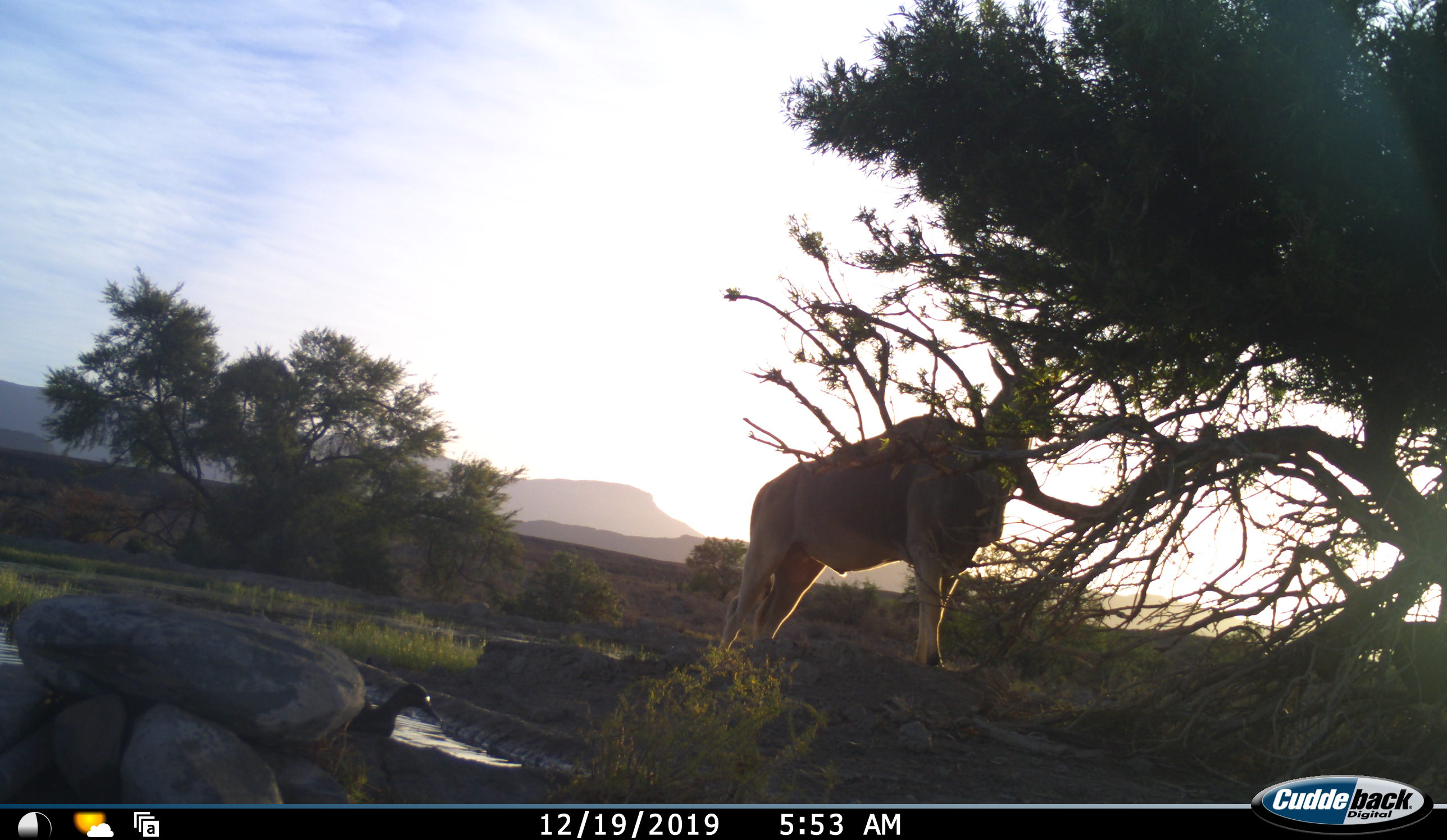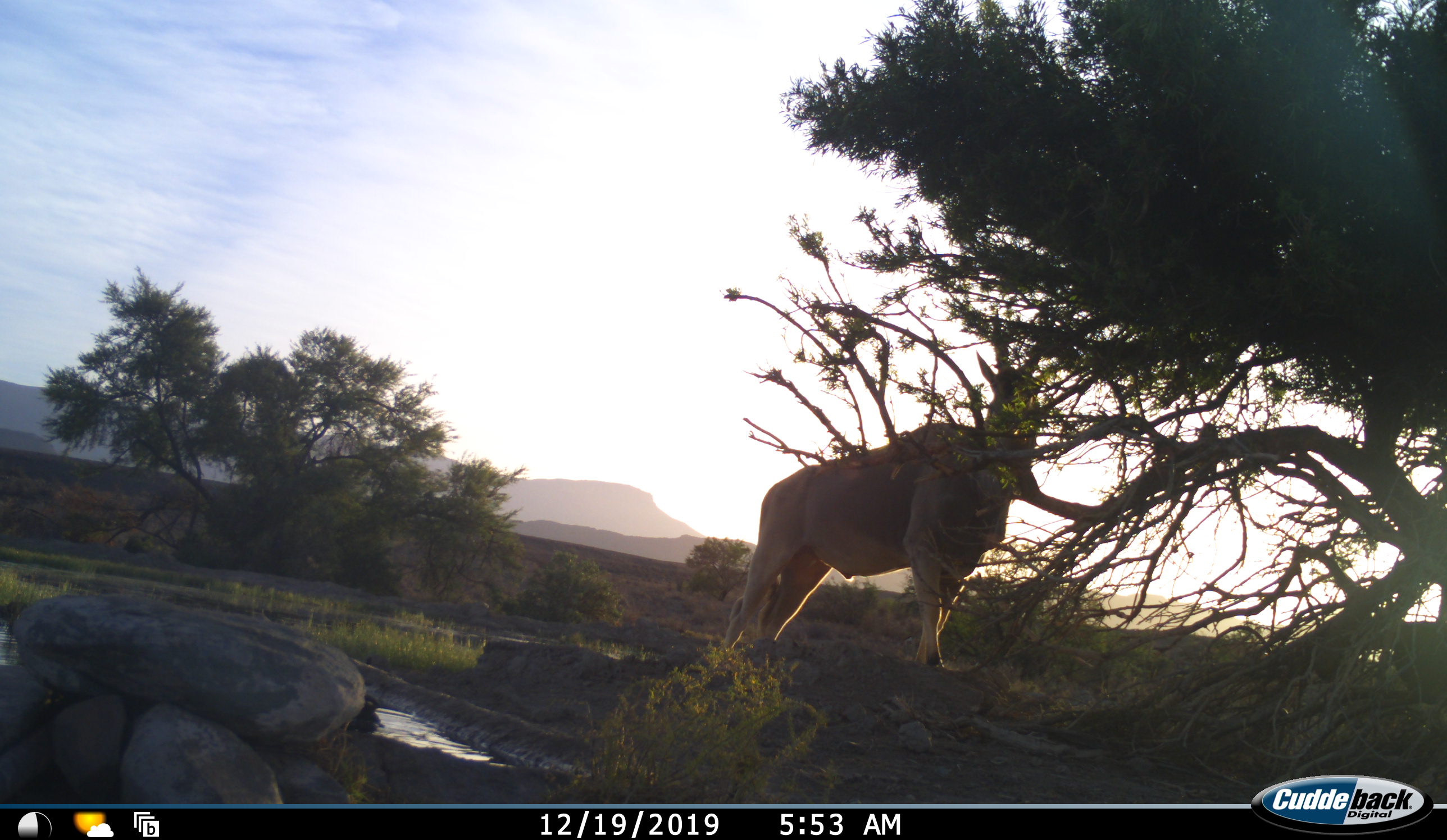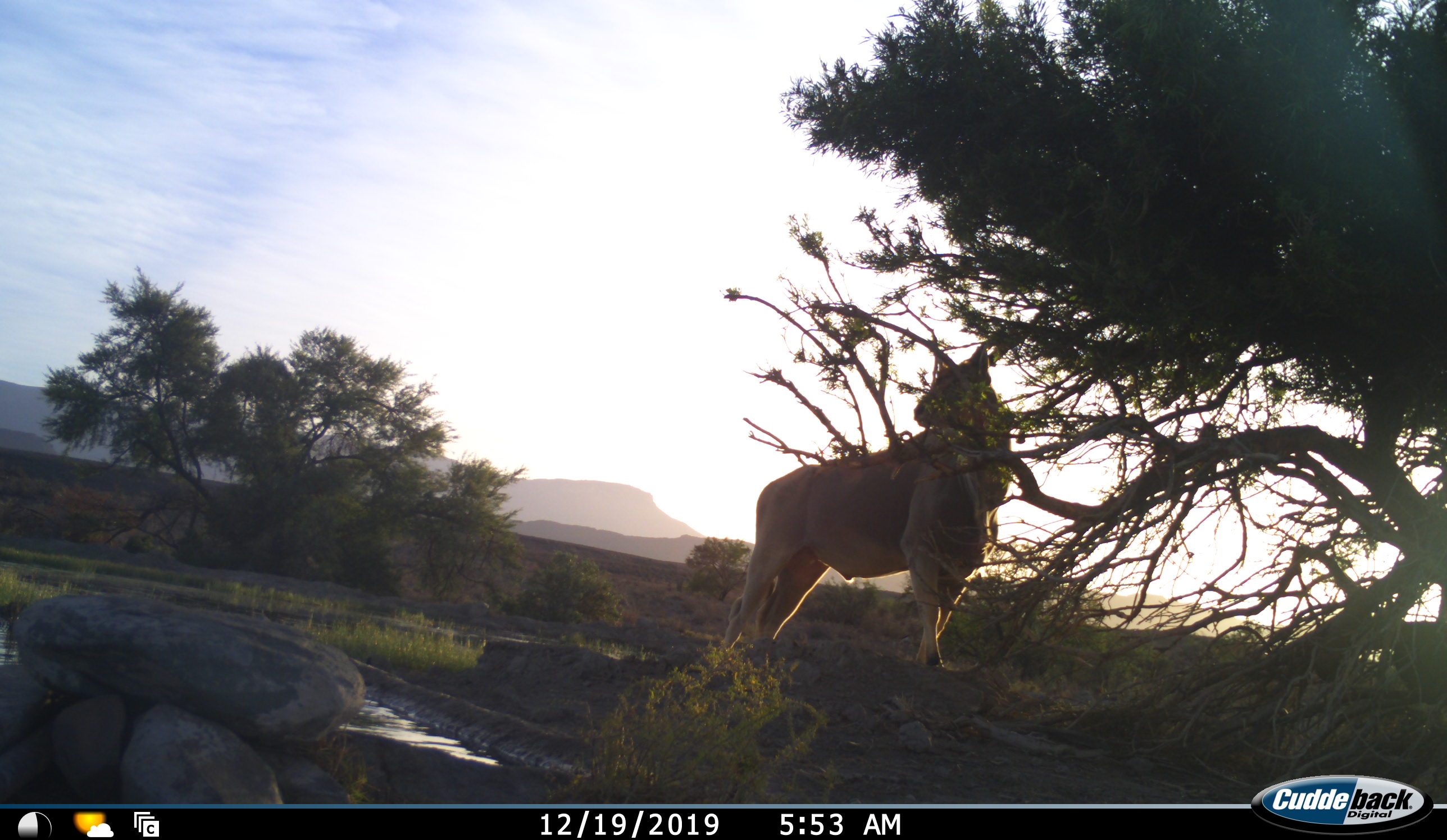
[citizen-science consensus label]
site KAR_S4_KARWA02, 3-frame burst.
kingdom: Animalia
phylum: Chordata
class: Aves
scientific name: Aves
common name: bird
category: birdother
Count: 1.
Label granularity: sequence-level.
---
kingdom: Animalia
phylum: Chordata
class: Mammalia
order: Artiodactyla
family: Bovidae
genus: Tragelaphus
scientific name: Tragelaphus oryx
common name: eland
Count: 1.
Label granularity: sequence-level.